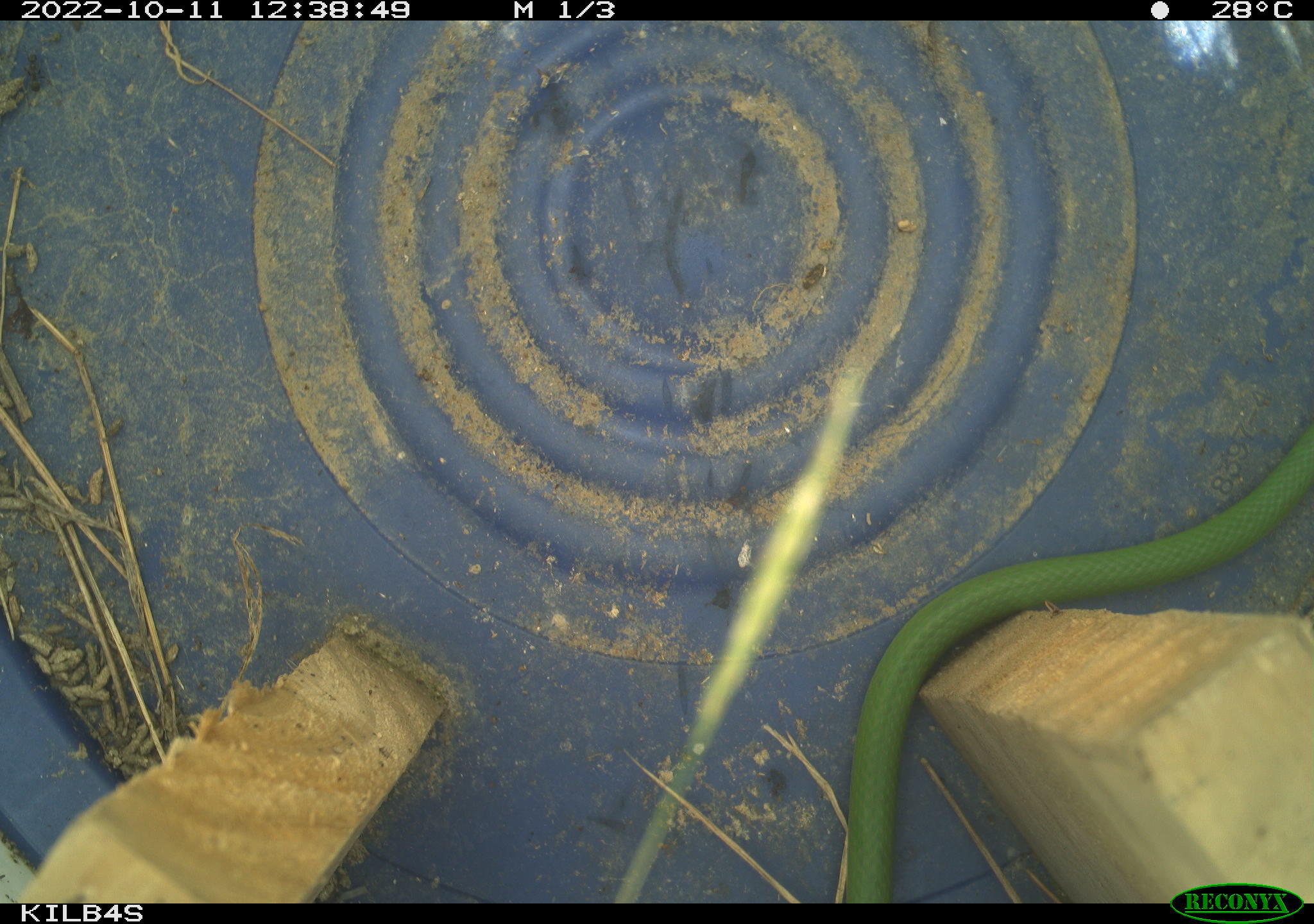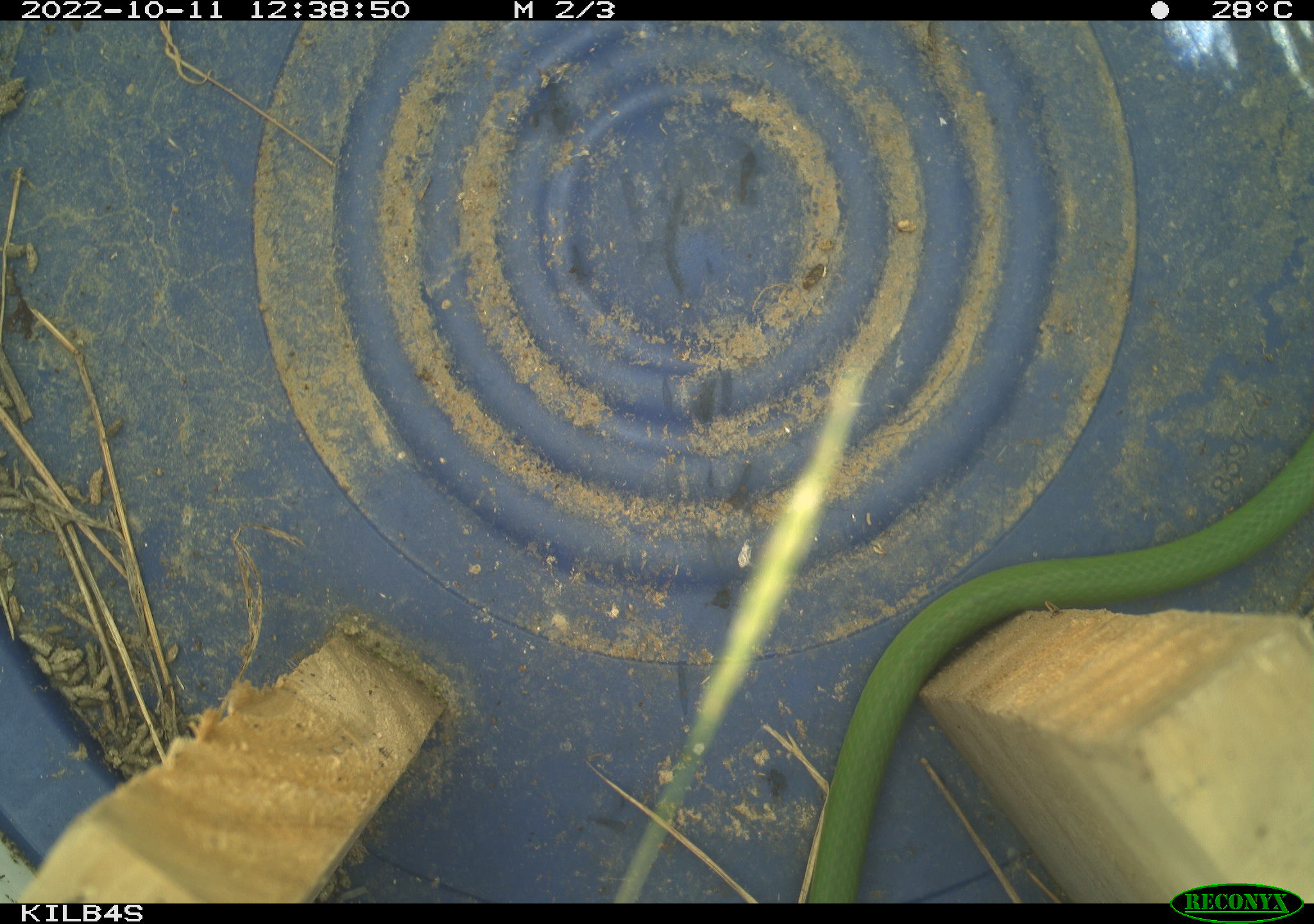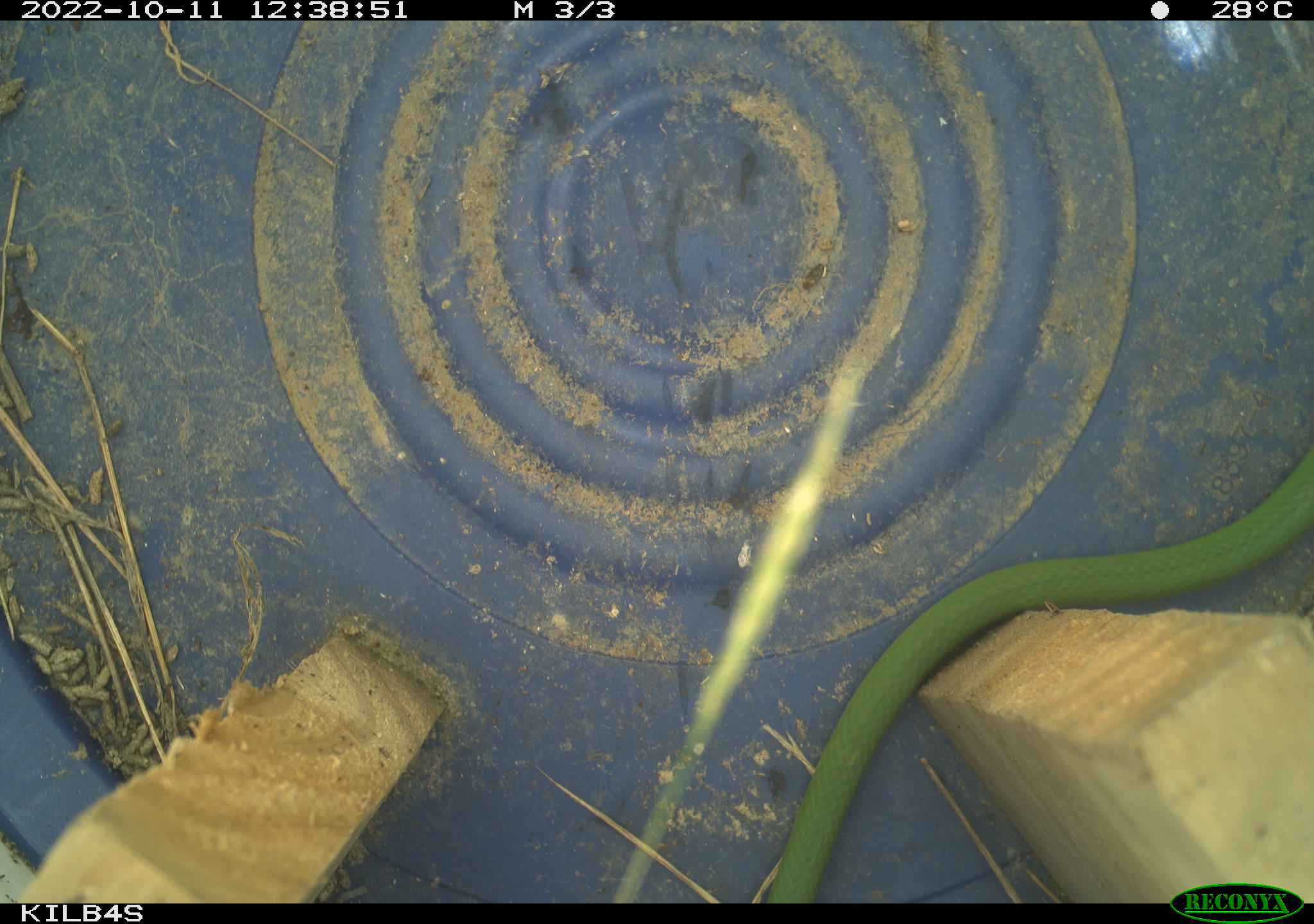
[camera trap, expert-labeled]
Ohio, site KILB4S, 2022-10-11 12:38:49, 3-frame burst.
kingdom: Animalia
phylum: Chordata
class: Reptilia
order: Squamata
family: Colubridae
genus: Opheodrys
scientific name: Opheodrys vernalis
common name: smooth greensnake